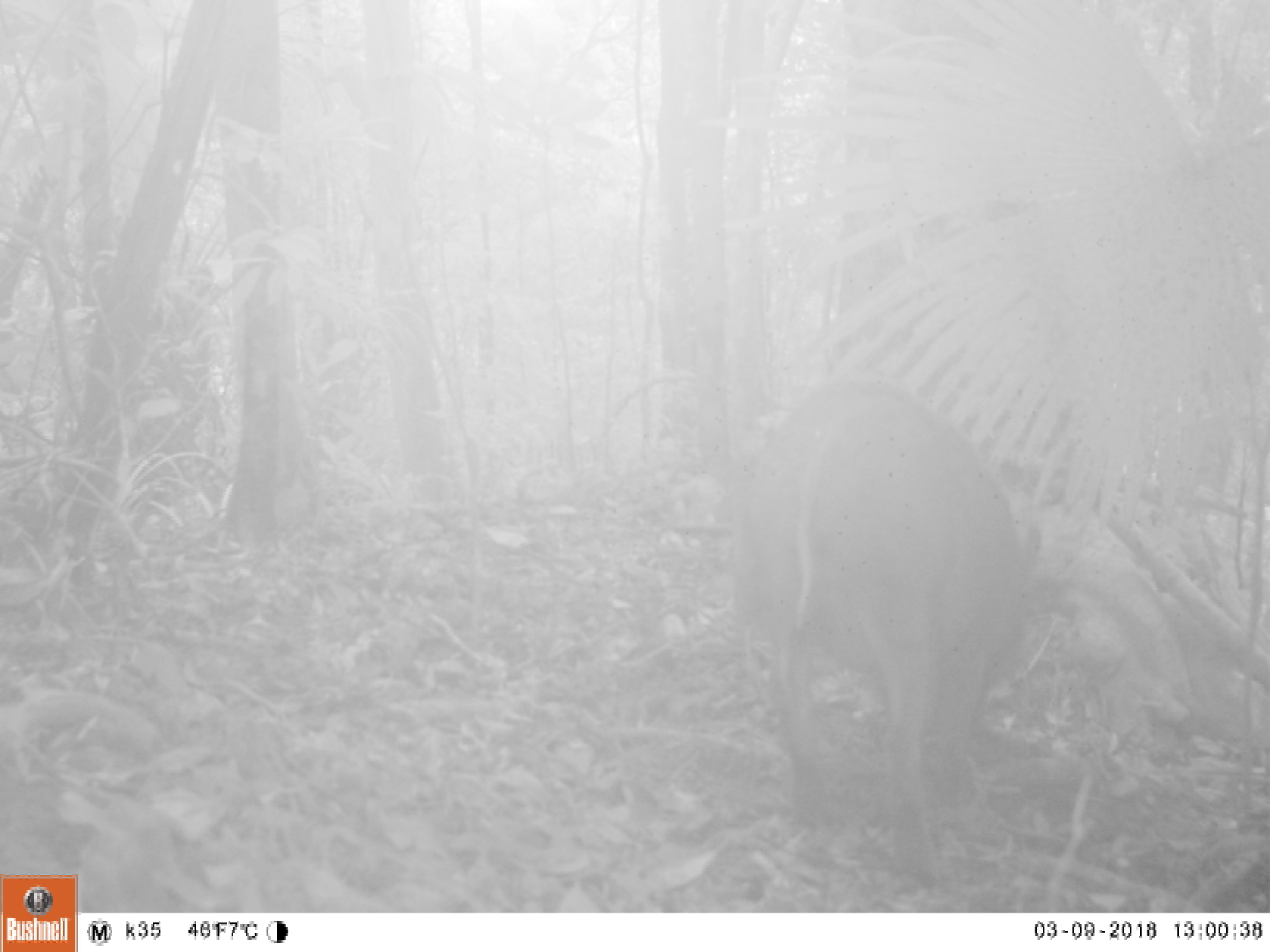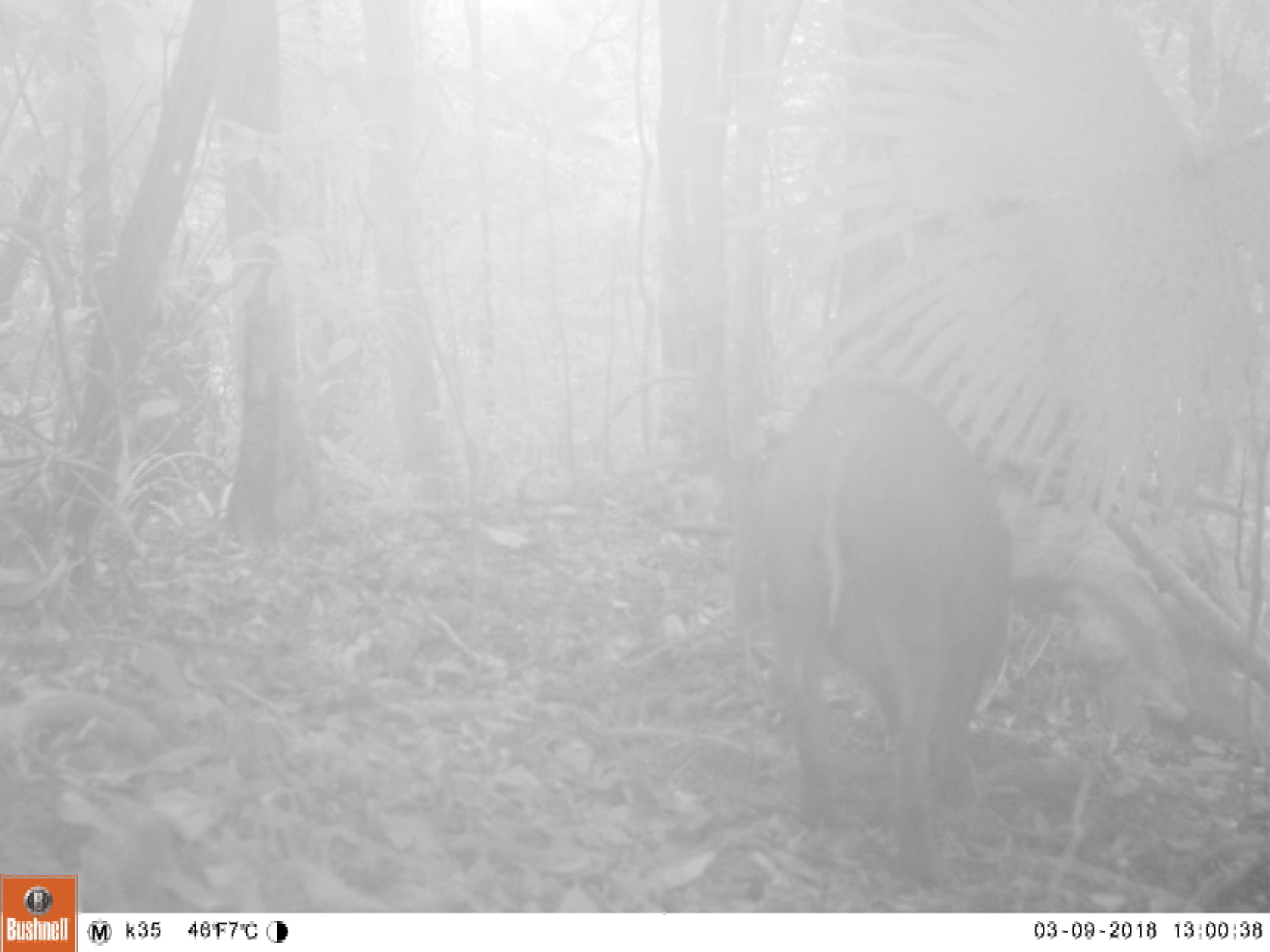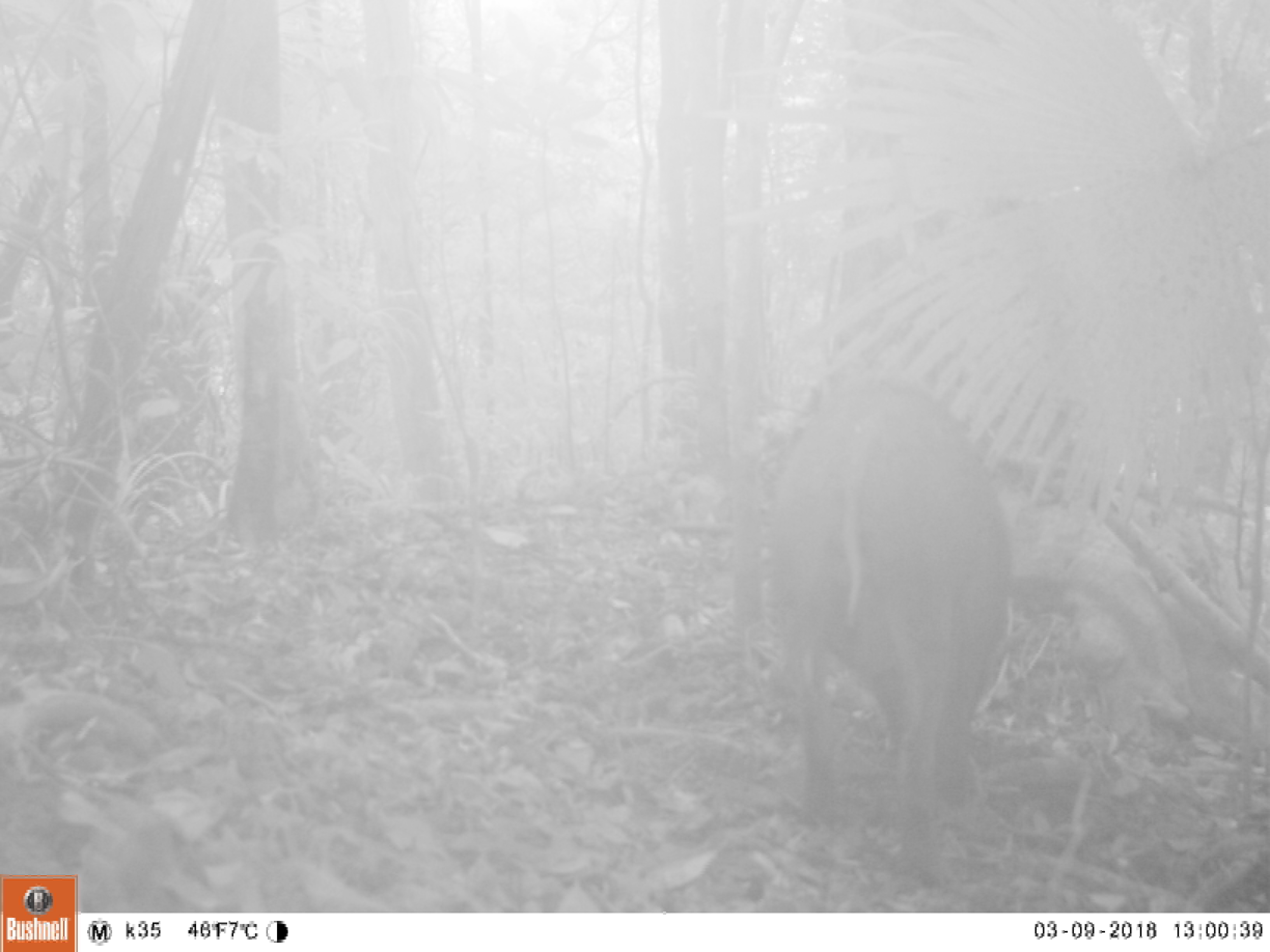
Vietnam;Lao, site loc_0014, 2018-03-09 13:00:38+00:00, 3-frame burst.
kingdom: Animalia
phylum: Chordata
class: Mammalia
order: Artiodactyla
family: Suidae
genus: Sus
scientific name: Sus scrofa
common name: eurasian wild pig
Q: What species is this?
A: Eurasian wild pig (Sus scrofa).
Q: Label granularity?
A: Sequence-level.